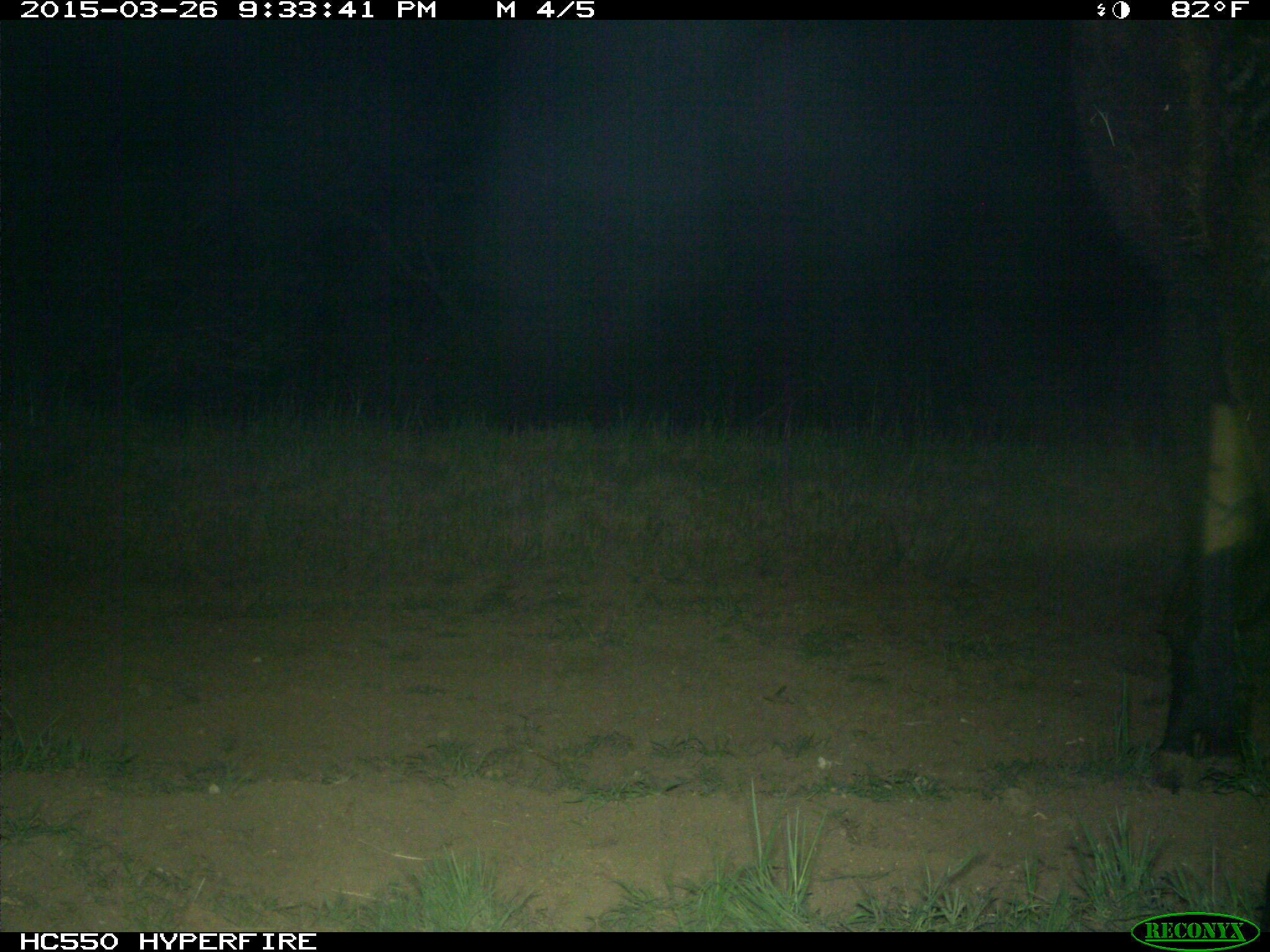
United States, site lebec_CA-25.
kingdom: Animalia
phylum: Chordata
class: Mammalia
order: Artiodactyla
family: Bovidae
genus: Bos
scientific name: Bos taurus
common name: domestic cow